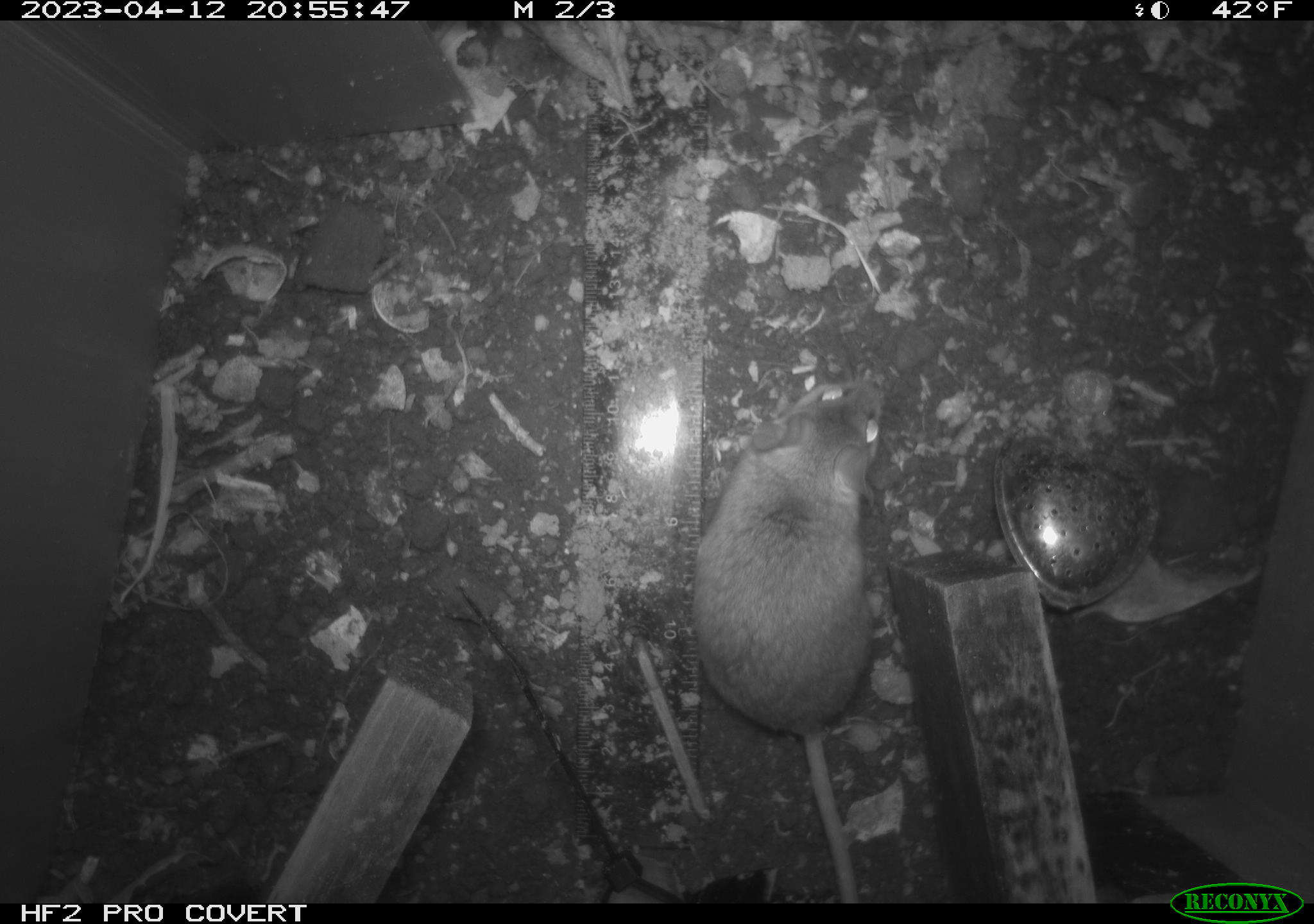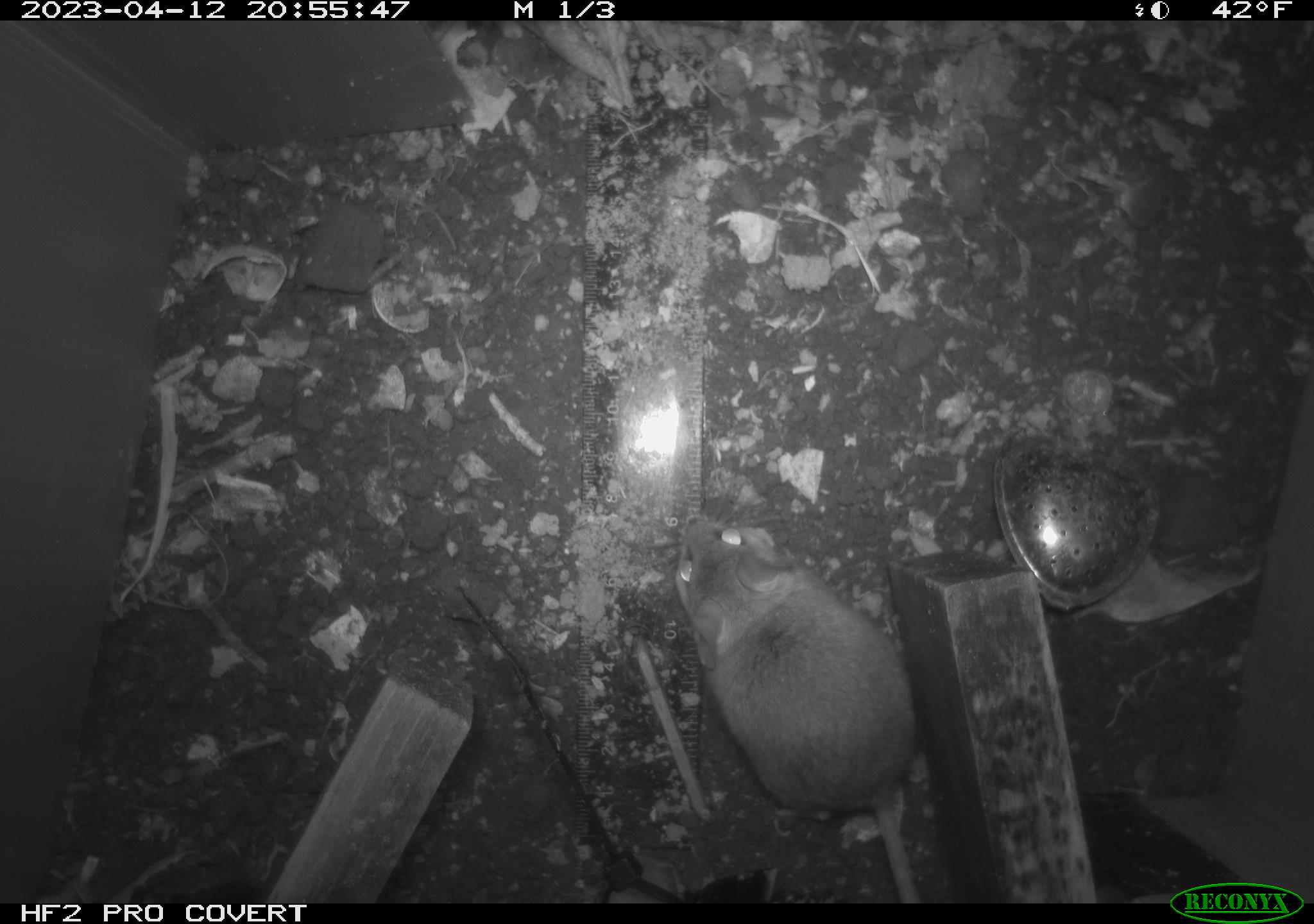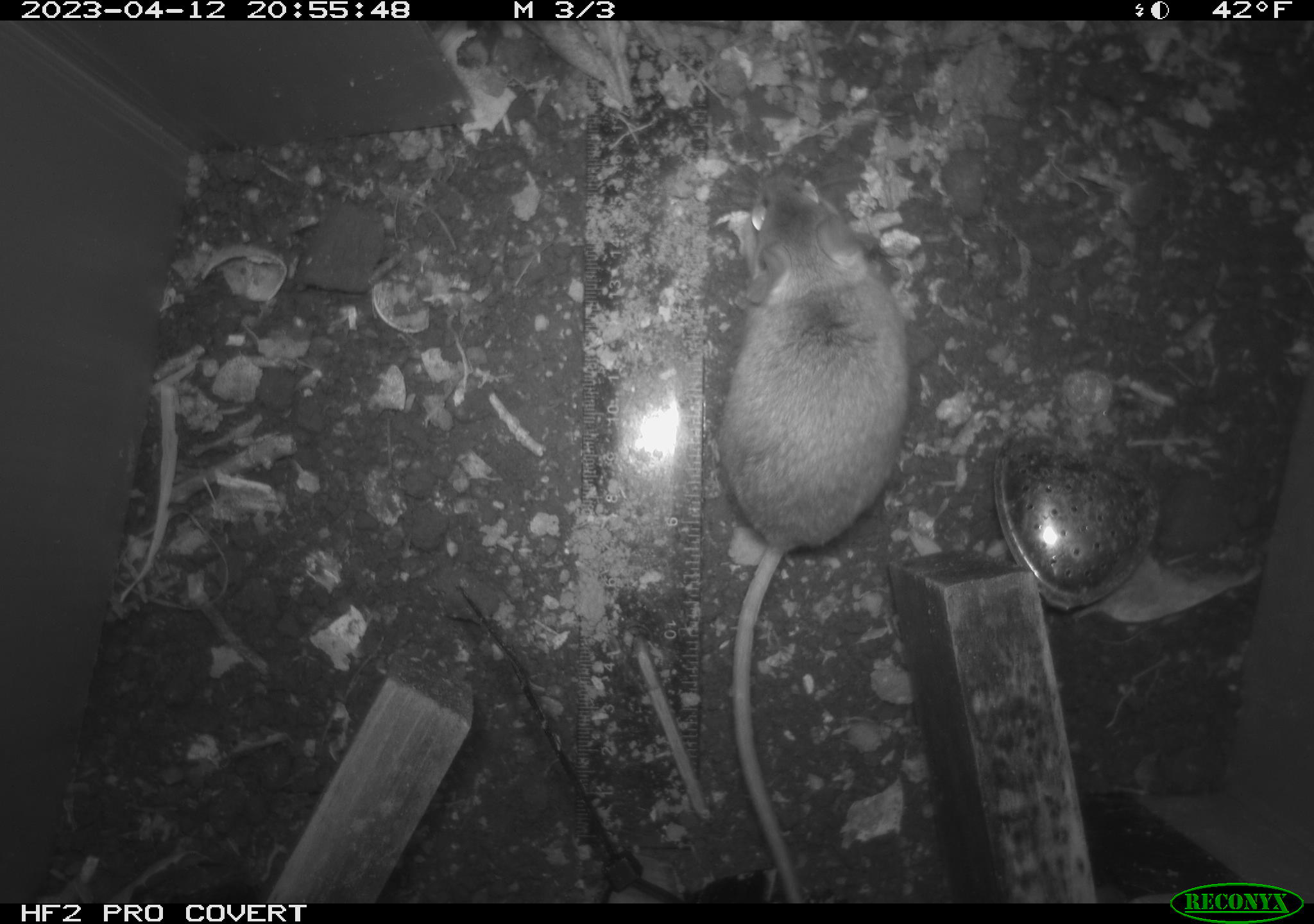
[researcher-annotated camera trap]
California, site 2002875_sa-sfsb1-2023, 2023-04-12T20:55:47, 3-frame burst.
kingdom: Animalia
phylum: Chordata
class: Mammalia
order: Rodentia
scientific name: Rodentia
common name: mouse species